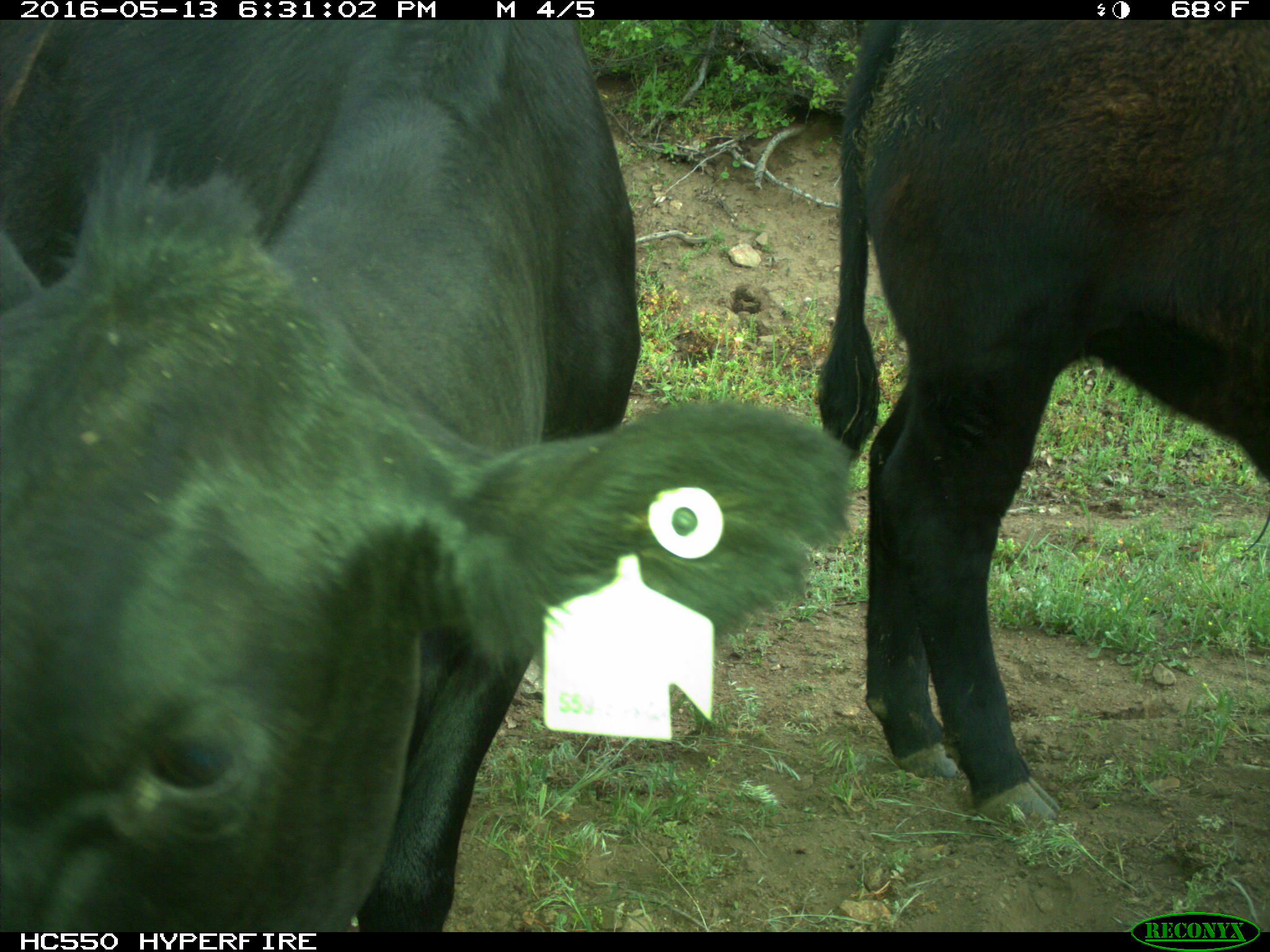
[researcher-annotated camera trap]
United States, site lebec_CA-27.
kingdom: Animalia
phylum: Chordata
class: Mammalia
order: Artiodactyla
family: Bovidae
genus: Bos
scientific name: Bos taurus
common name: domestic cow